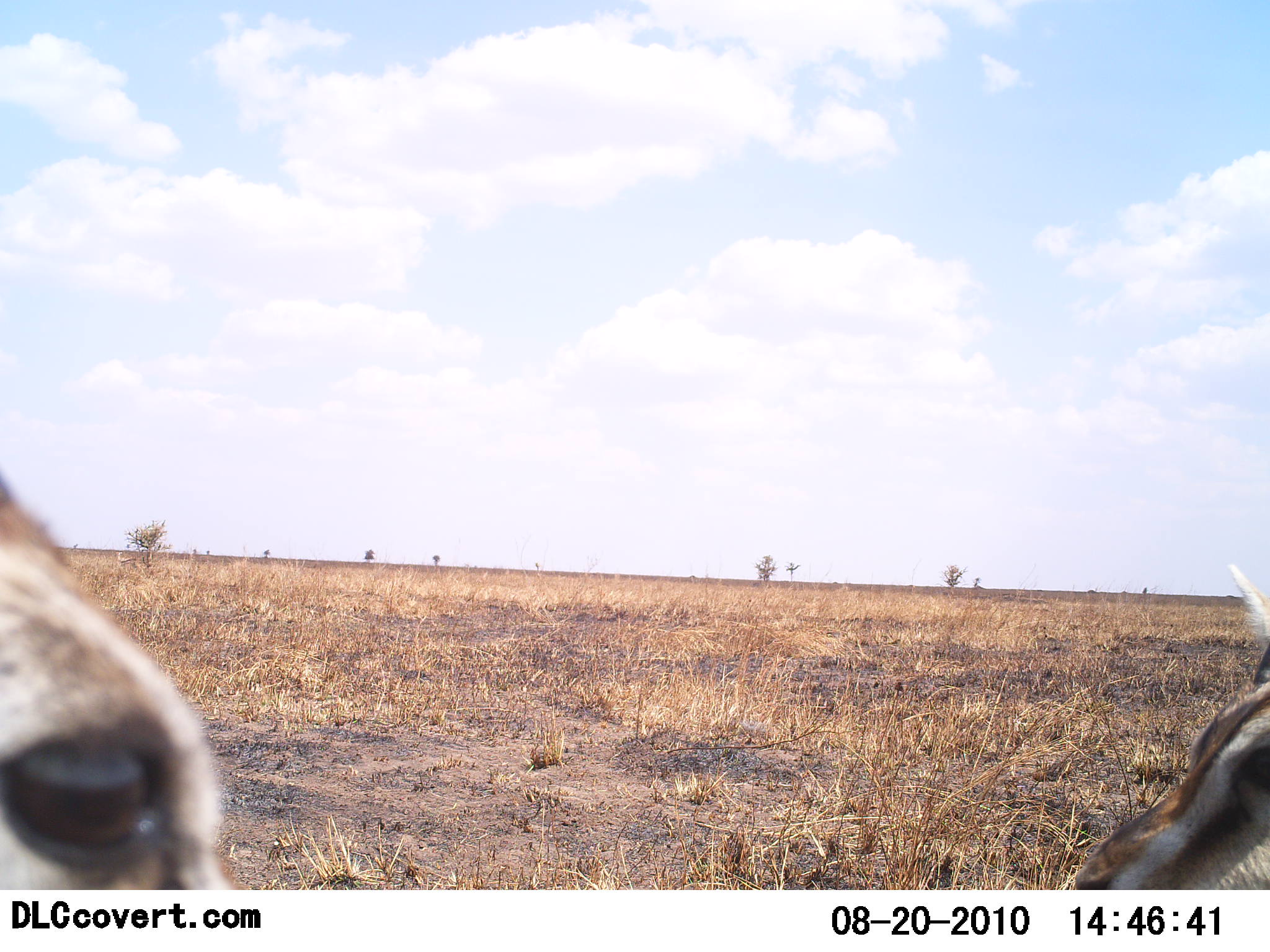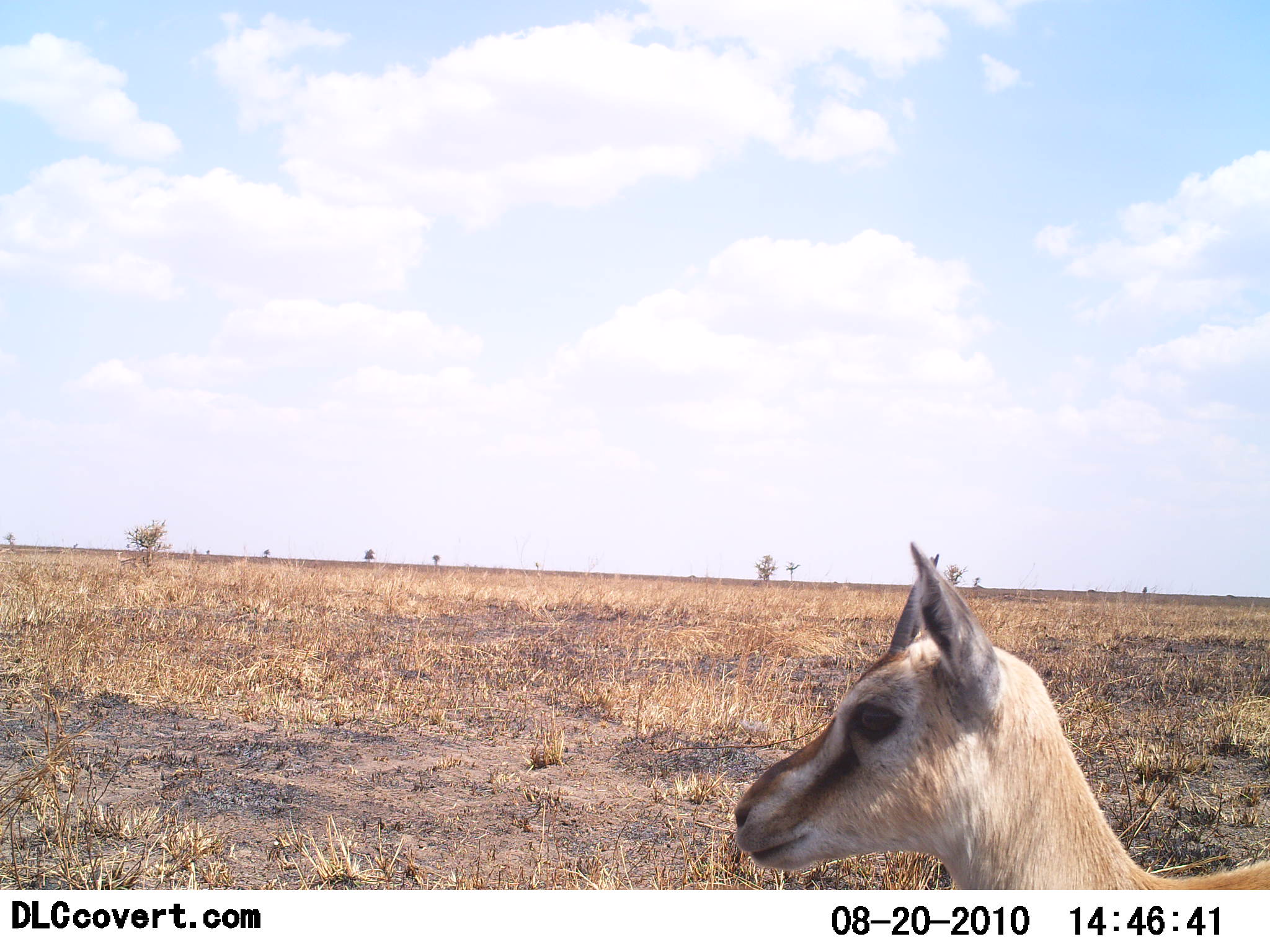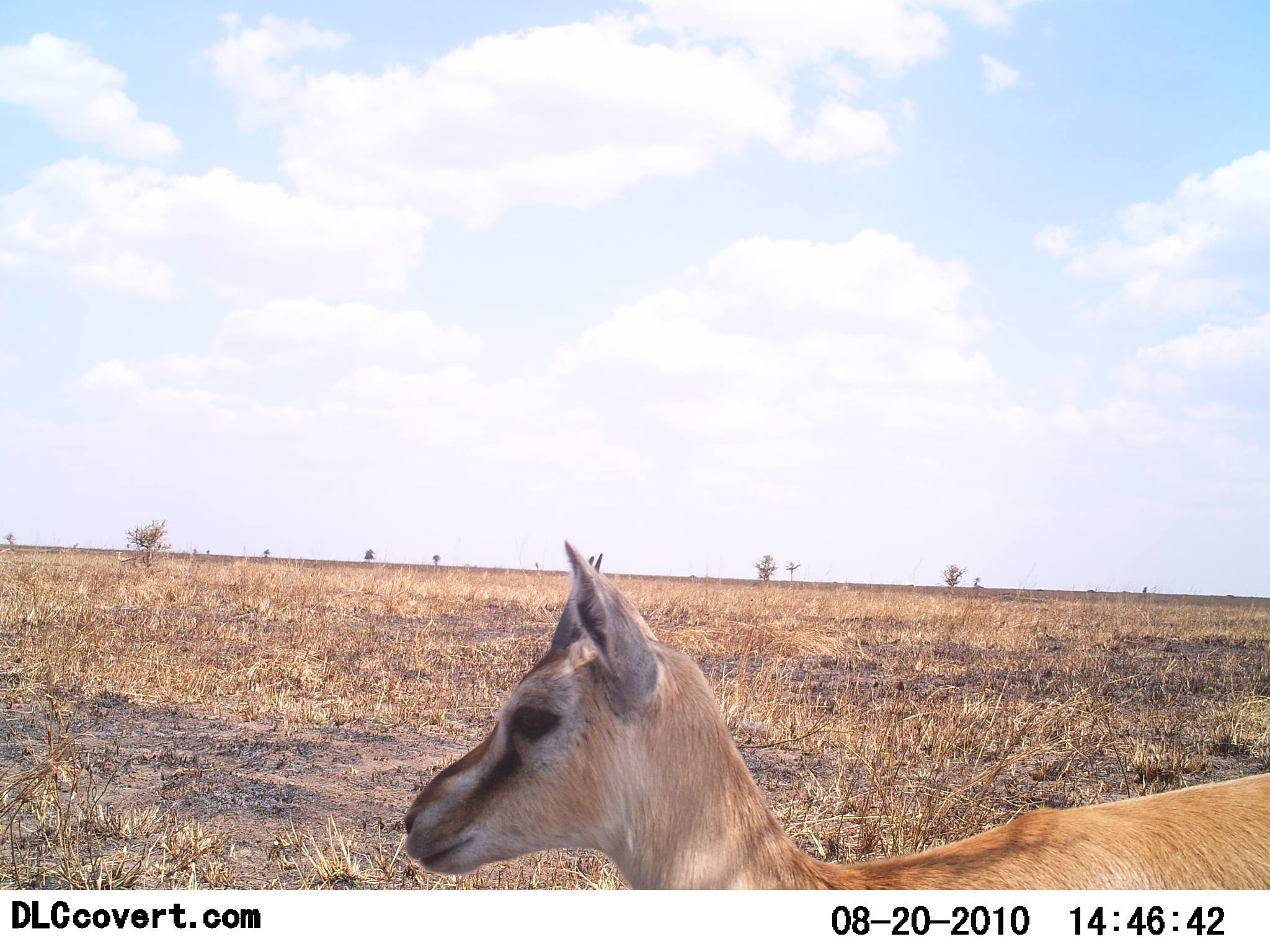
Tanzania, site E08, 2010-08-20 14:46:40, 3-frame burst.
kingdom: Animalia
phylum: Chordata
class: Mammalia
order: Artiodactyla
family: Bovidae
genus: Eudorcas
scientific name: Eudorcas thomsonii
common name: thomson's gazelle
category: gazellethomsons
Gazellethomsons (thomson's gazelle) (Eudorcas thomsonii), count 2. Behavior (volunteer vote fractions): standing 27%, resting 0%, moving 73%, interacting 0%. Young present (vote fraction): 27%. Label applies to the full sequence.